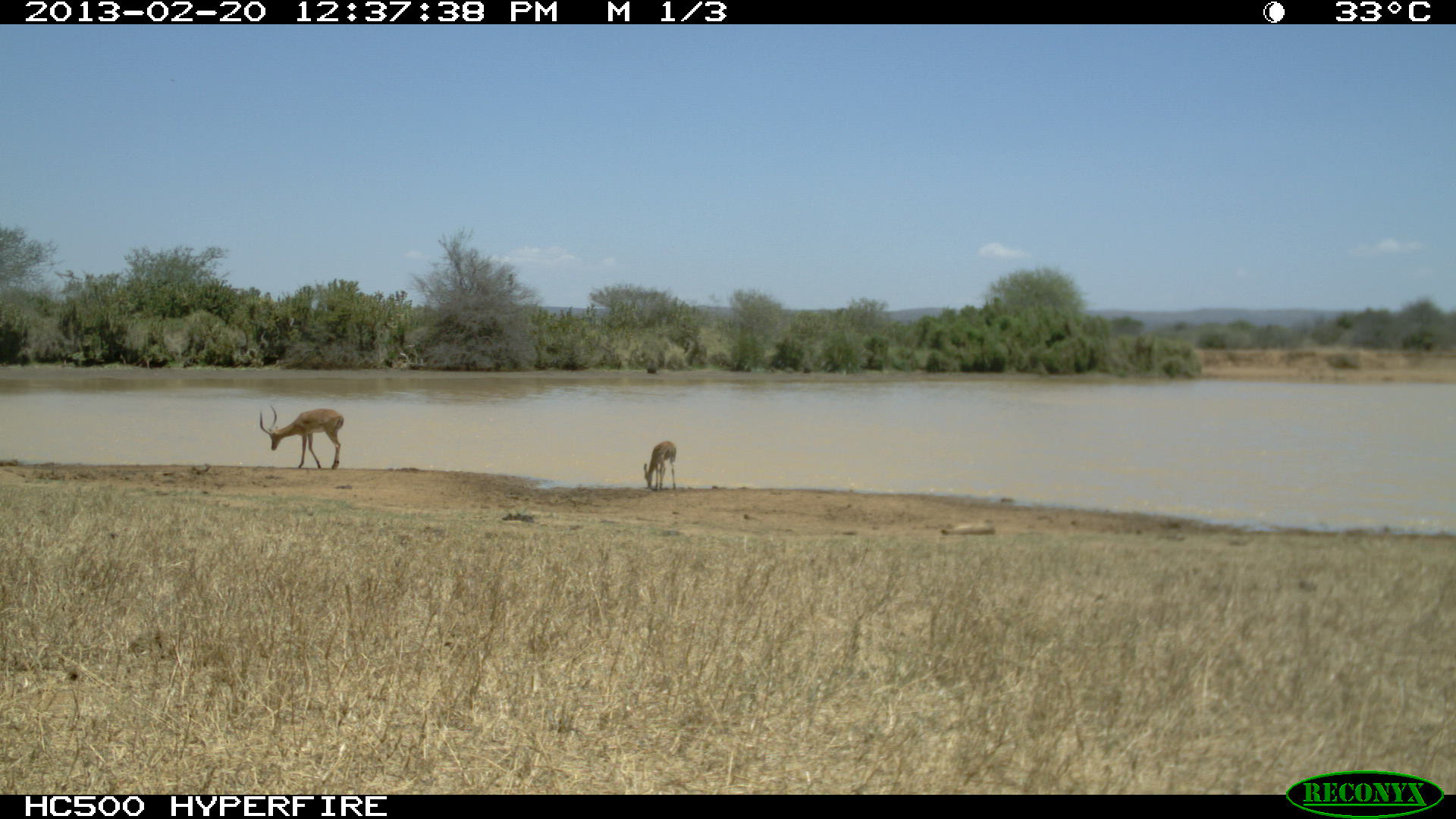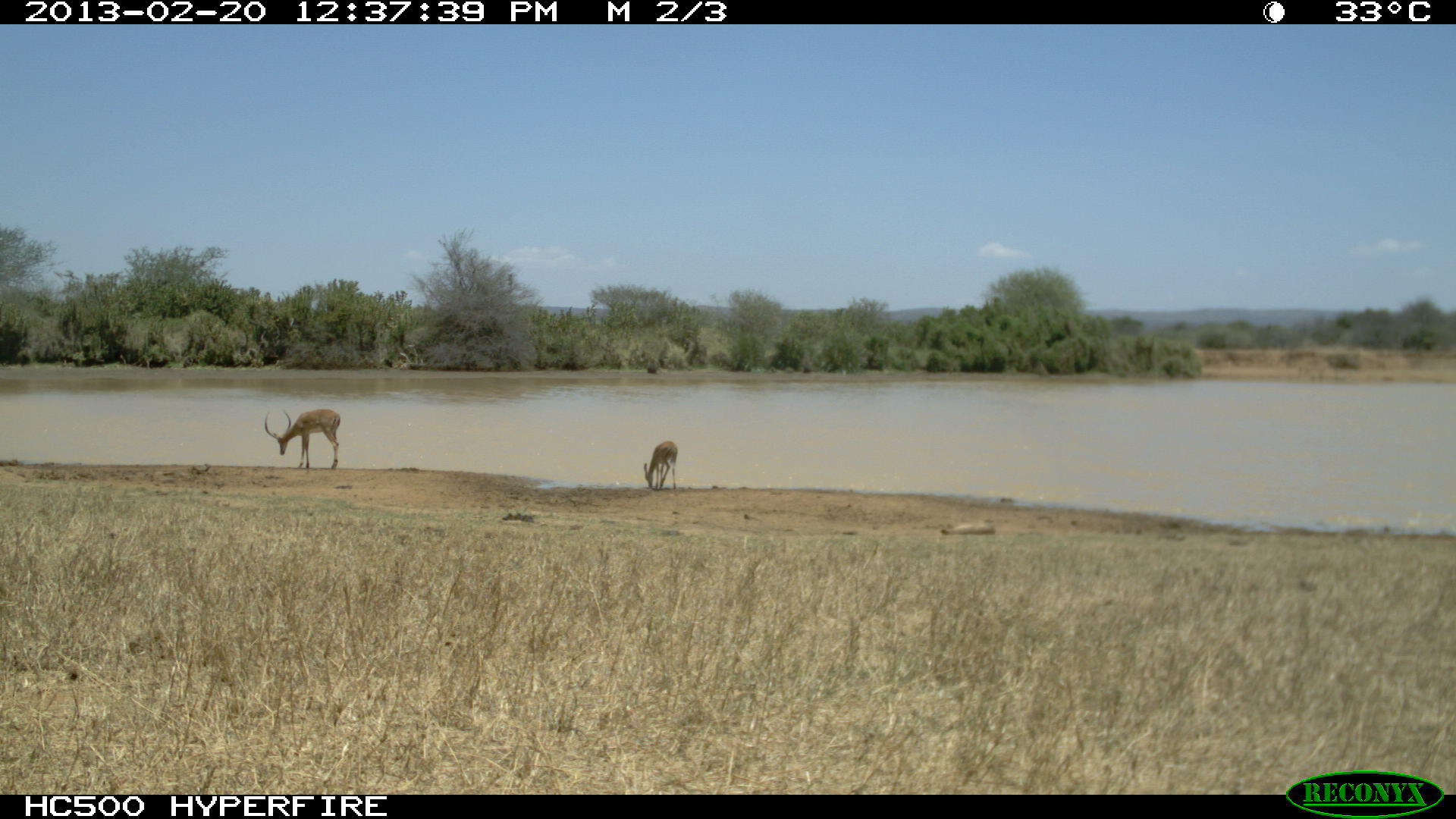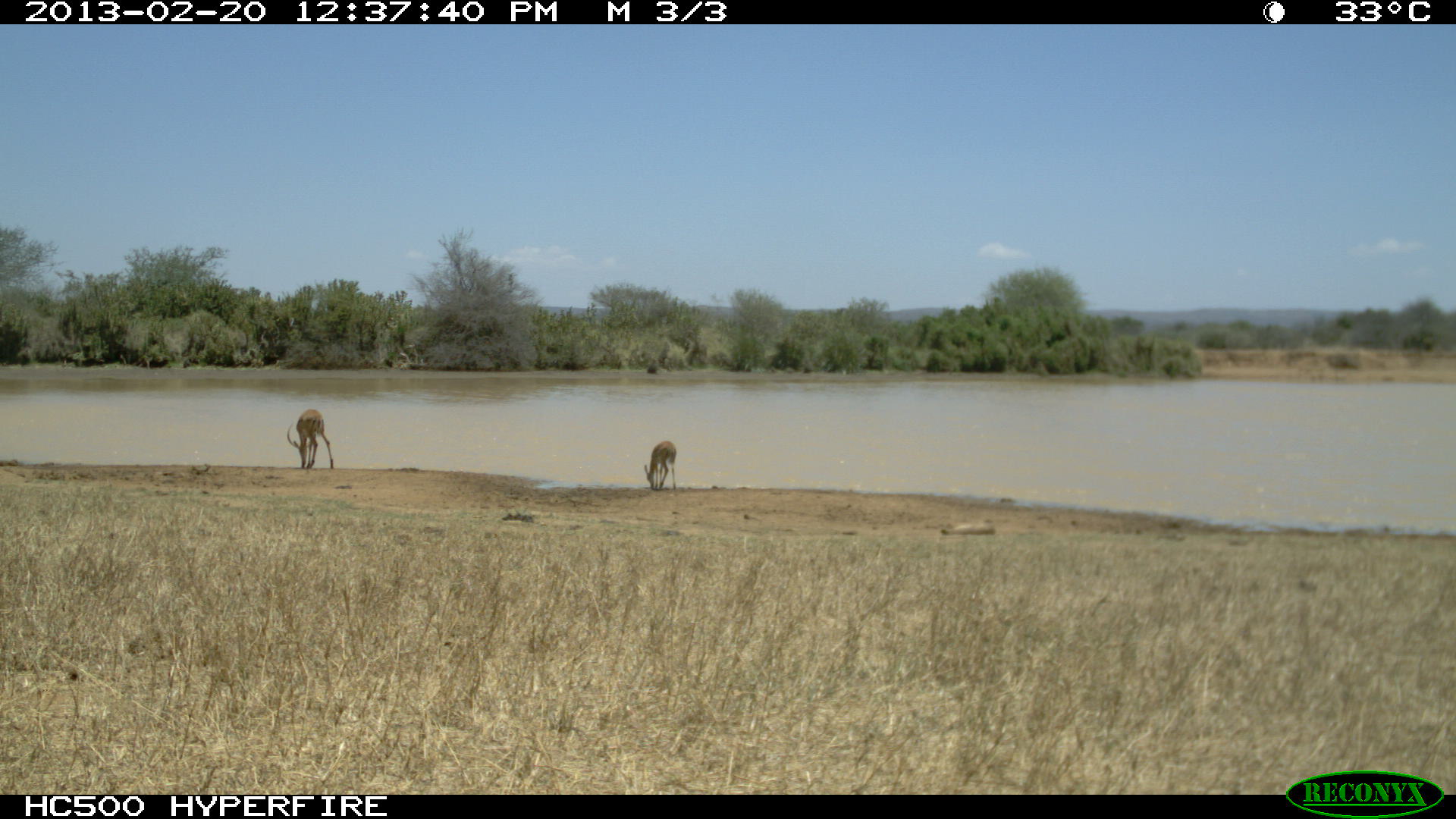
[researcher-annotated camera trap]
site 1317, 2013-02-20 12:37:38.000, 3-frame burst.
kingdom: Animalia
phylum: Chordata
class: Mammalia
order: Artiodactyla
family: Bovidae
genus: Aepyceros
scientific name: Aepyceros melampus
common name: impala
Aepyceros melampus (impala), count 4.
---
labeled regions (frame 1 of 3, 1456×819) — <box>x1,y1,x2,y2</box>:
aepyceros melampus: <box>258,403,343,469</box>; <box>642,440,676,491</box>